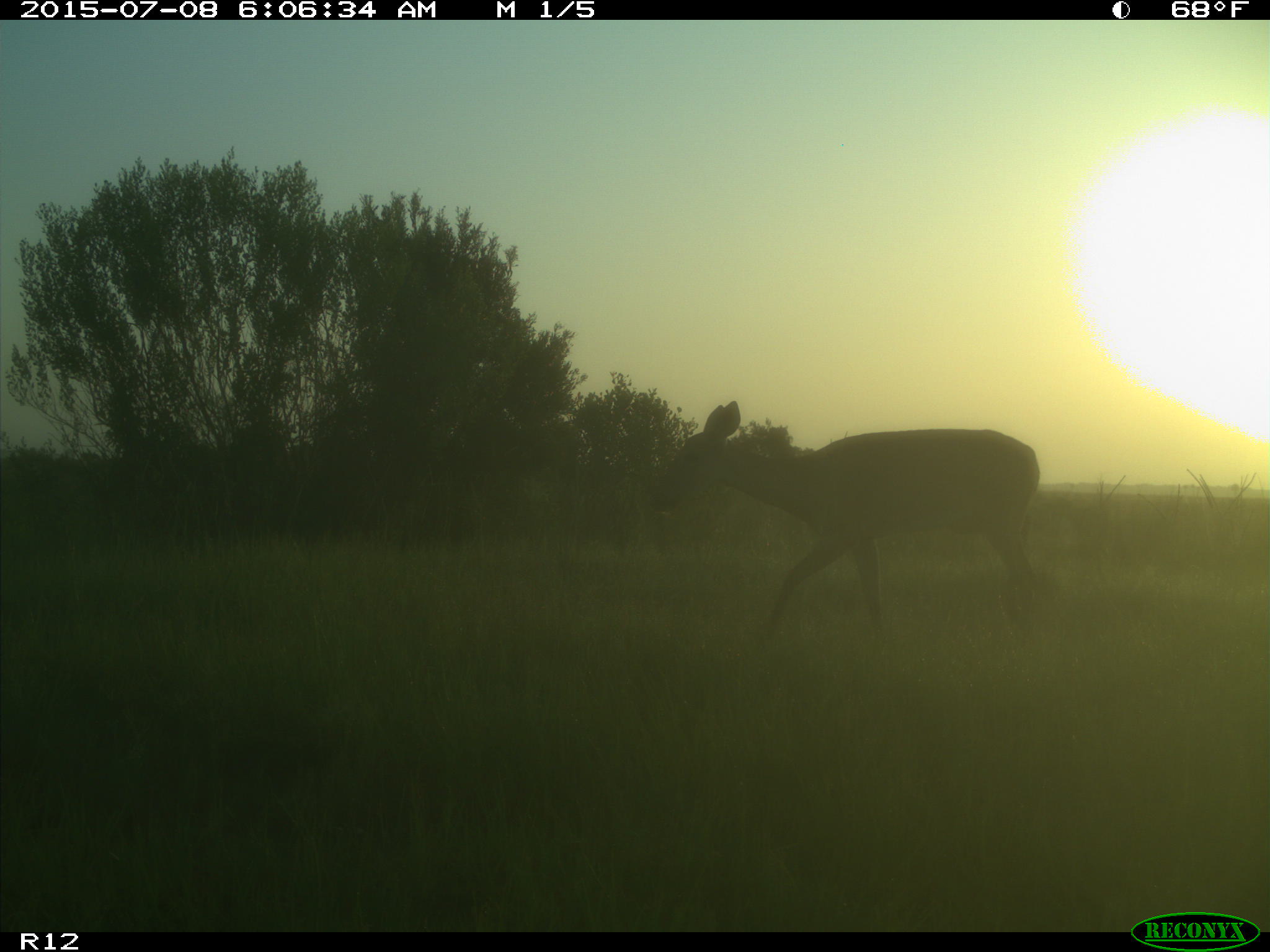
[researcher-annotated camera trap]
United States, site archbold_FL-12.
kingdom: Animalia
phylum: Chordata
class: Mammalia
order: Artiodactyla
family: Cervidae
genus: Odocoileus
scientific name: Odocoileus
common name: deer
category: unidentified deer